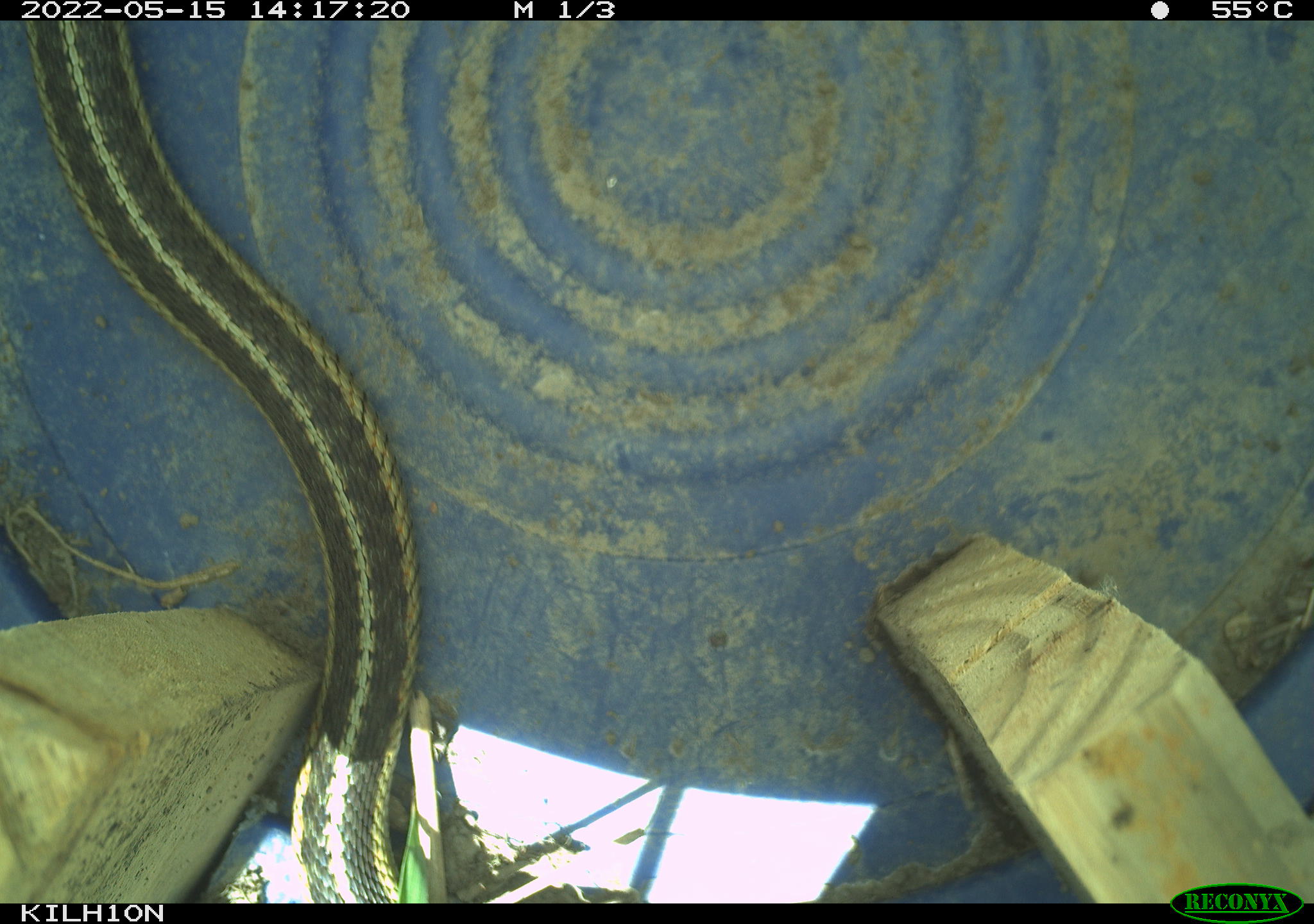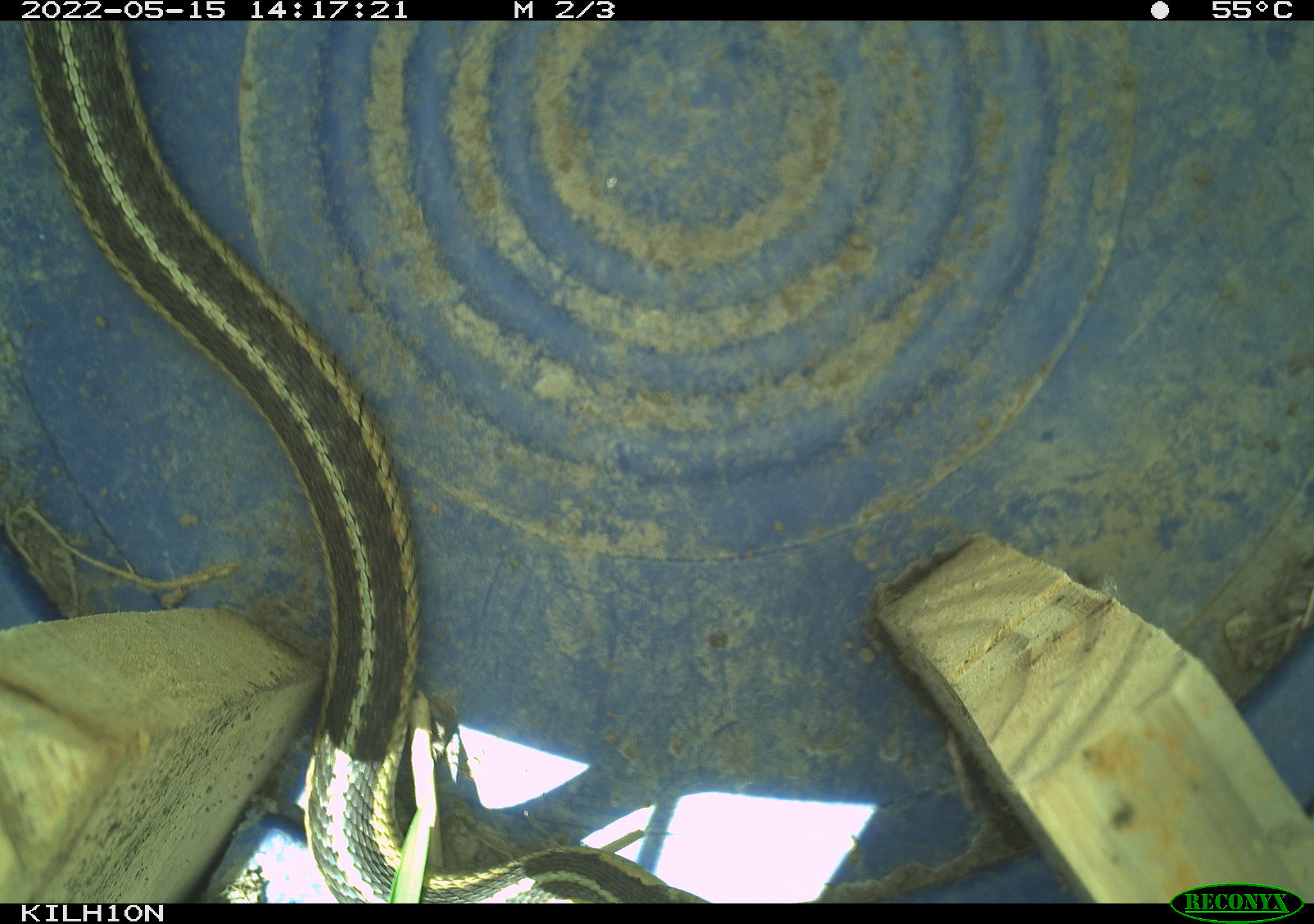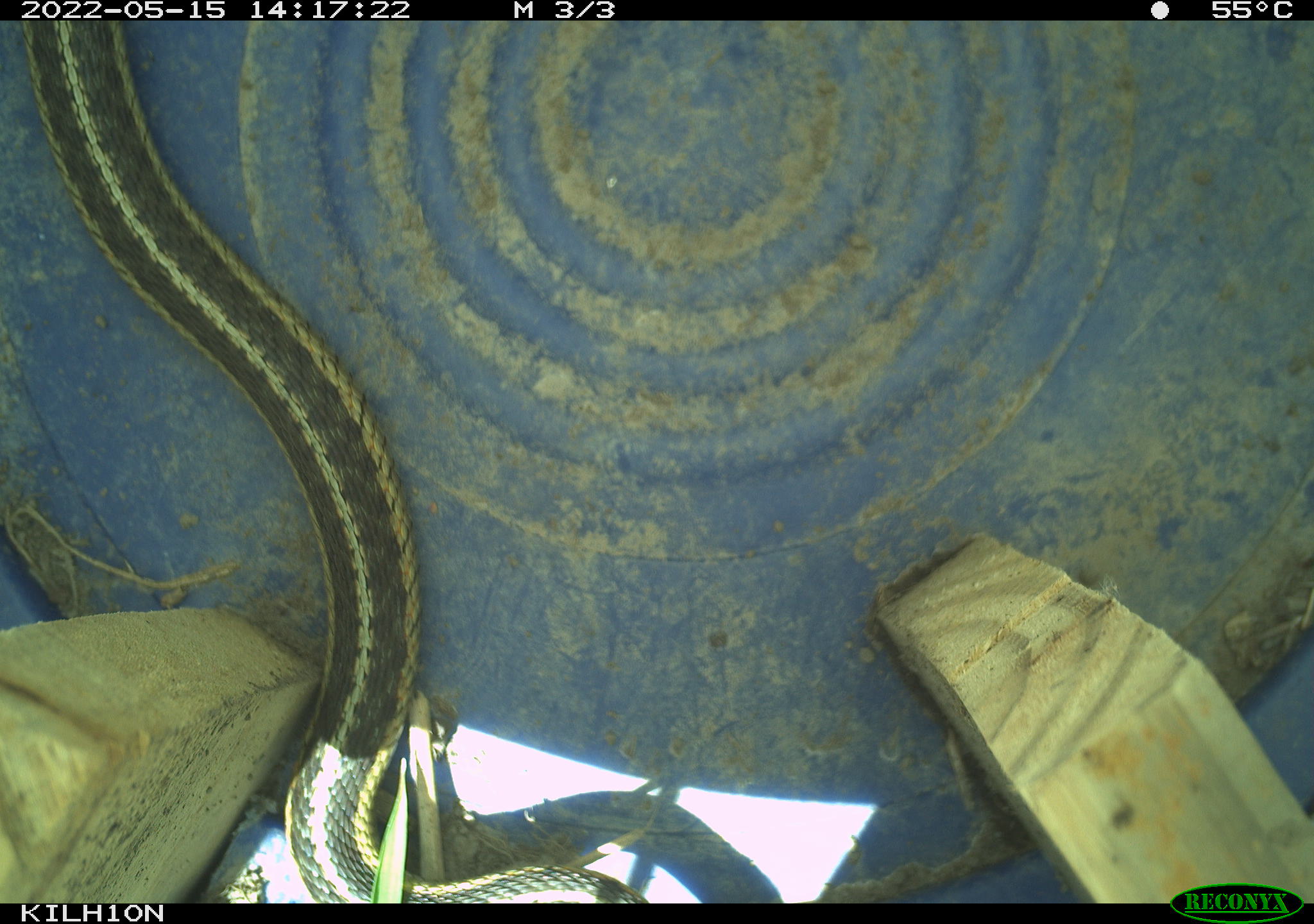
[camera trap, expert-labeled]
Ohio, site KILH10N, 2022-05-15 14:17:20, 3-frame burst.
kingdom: Animalia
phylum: Chordata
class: Reptilia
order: Squamata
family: Colubridae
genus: Thamnophis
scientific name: Thamnophis sirtalis sirtalis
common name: eastern gartersnake